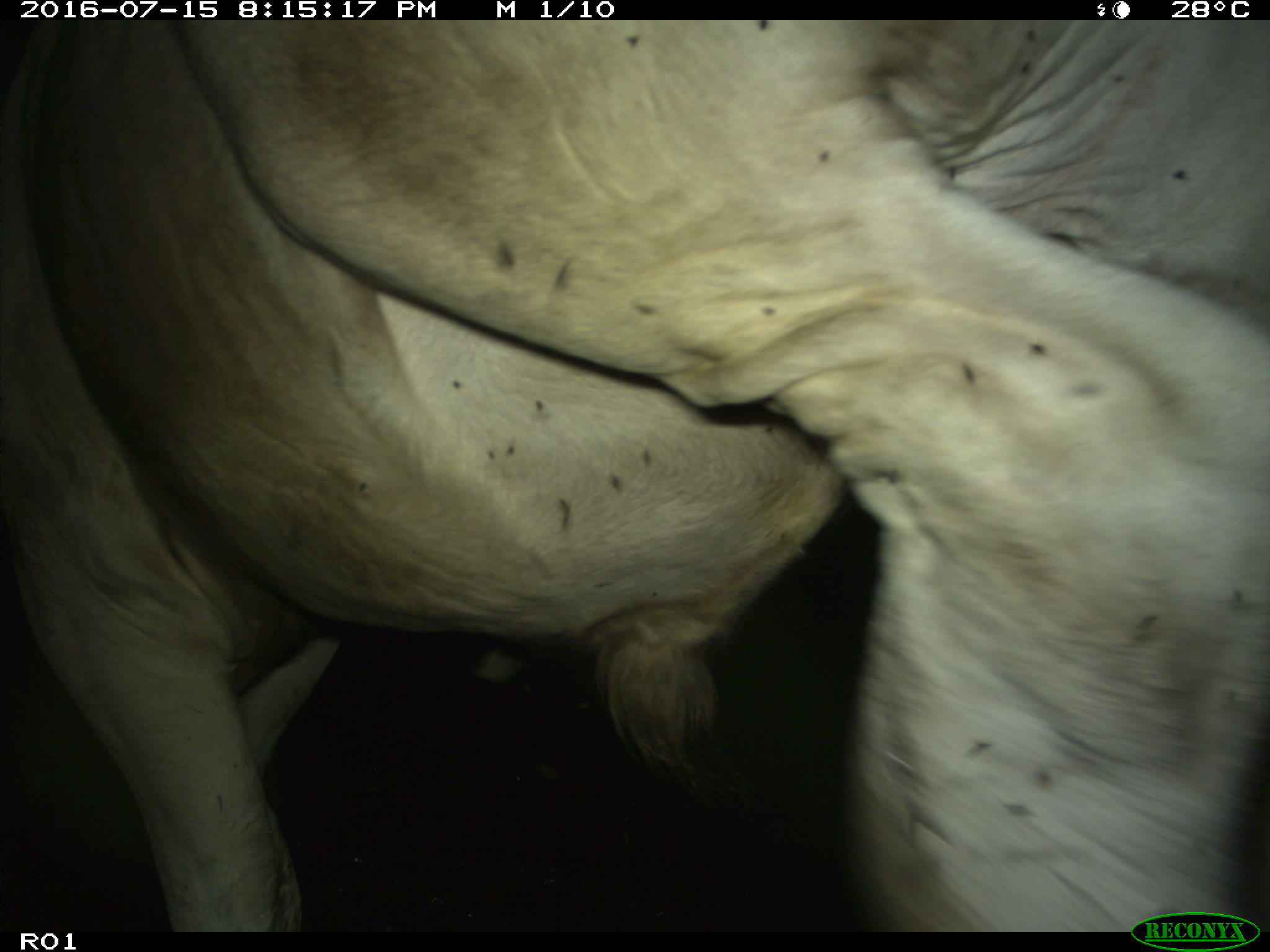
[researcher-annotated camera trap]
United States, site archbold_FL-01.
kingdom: Animalia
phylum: Chordata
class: Mammalia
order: Artiodactyla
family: Bovidae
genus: Bos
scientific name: Bos taurus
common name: domestic cow